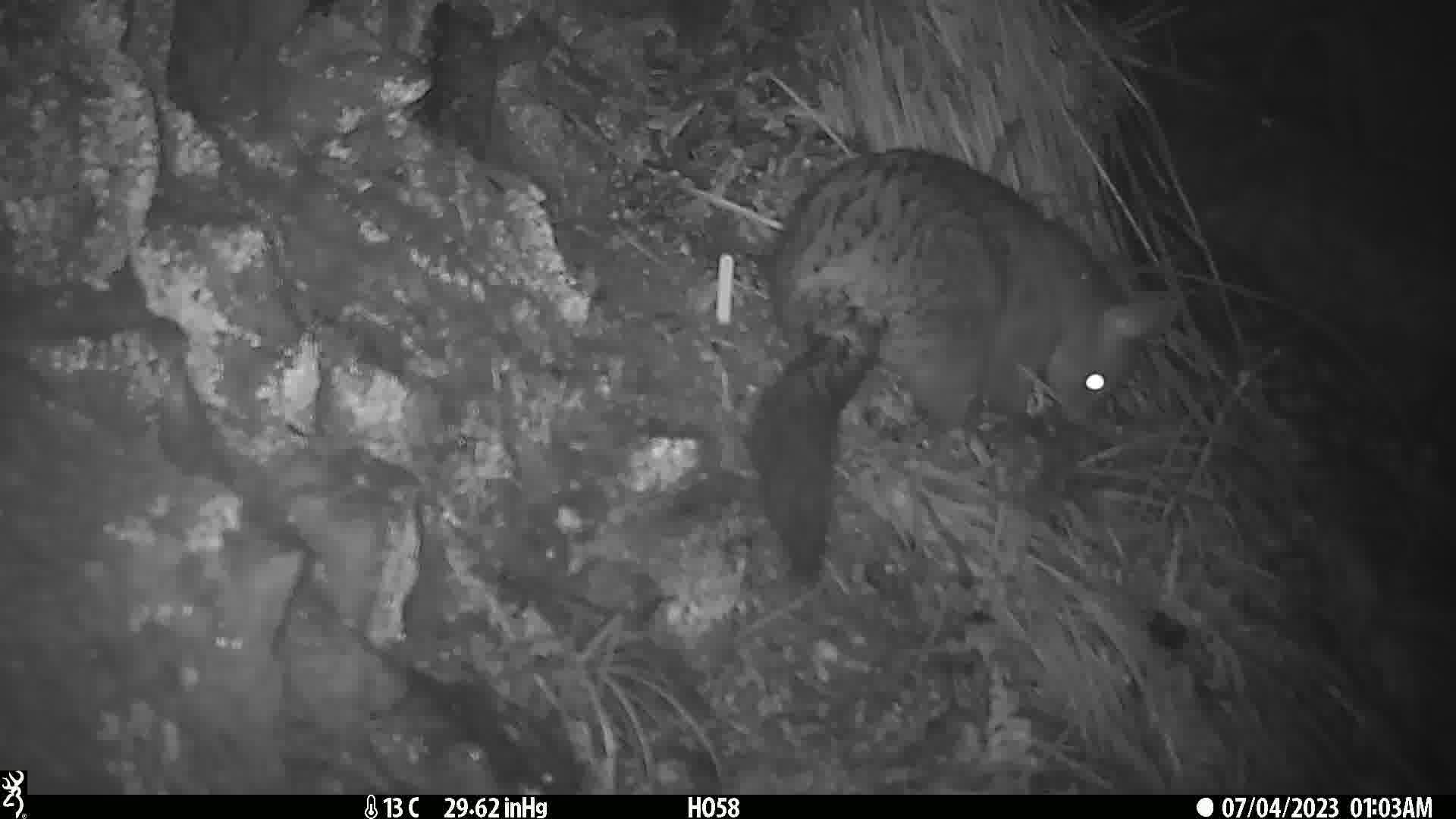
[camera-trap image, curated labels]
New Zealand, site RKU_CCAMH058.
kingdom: Animalia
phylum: Chordata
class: Mammalia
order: Diprotodontia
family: Phalangeridae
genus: Trichosurus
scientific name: Trichosurus vulpecula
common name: common brushtail possum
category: possum